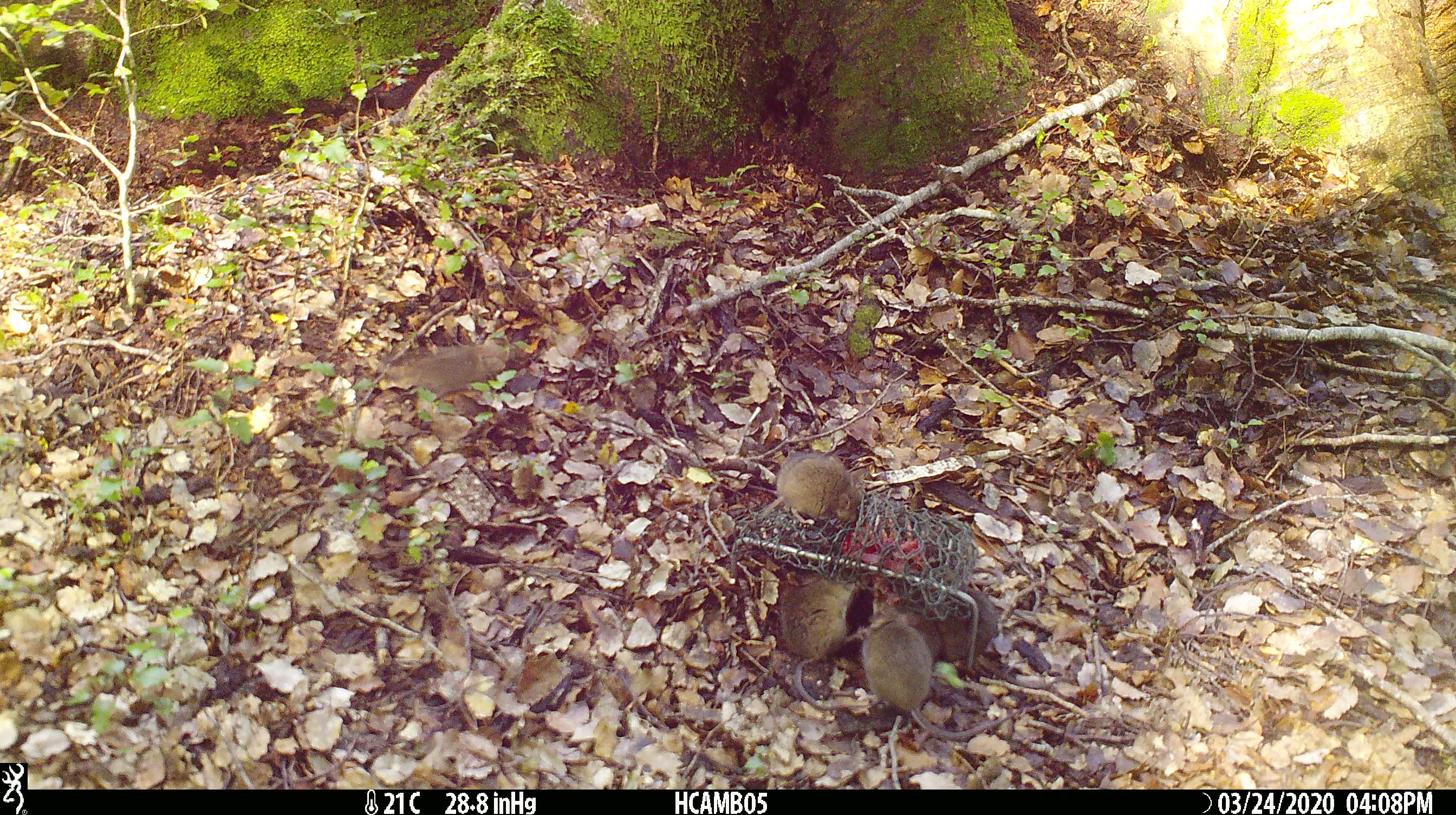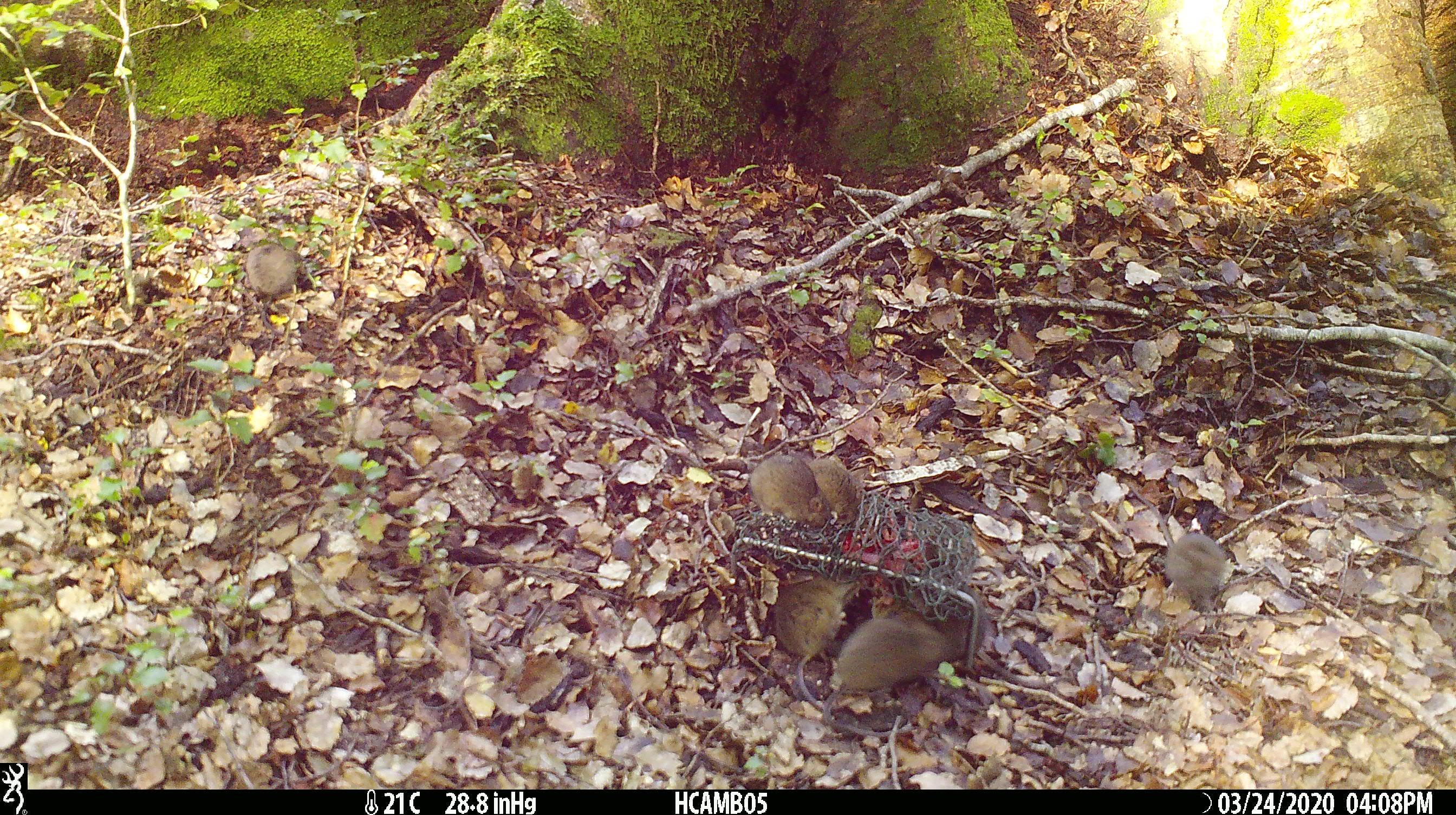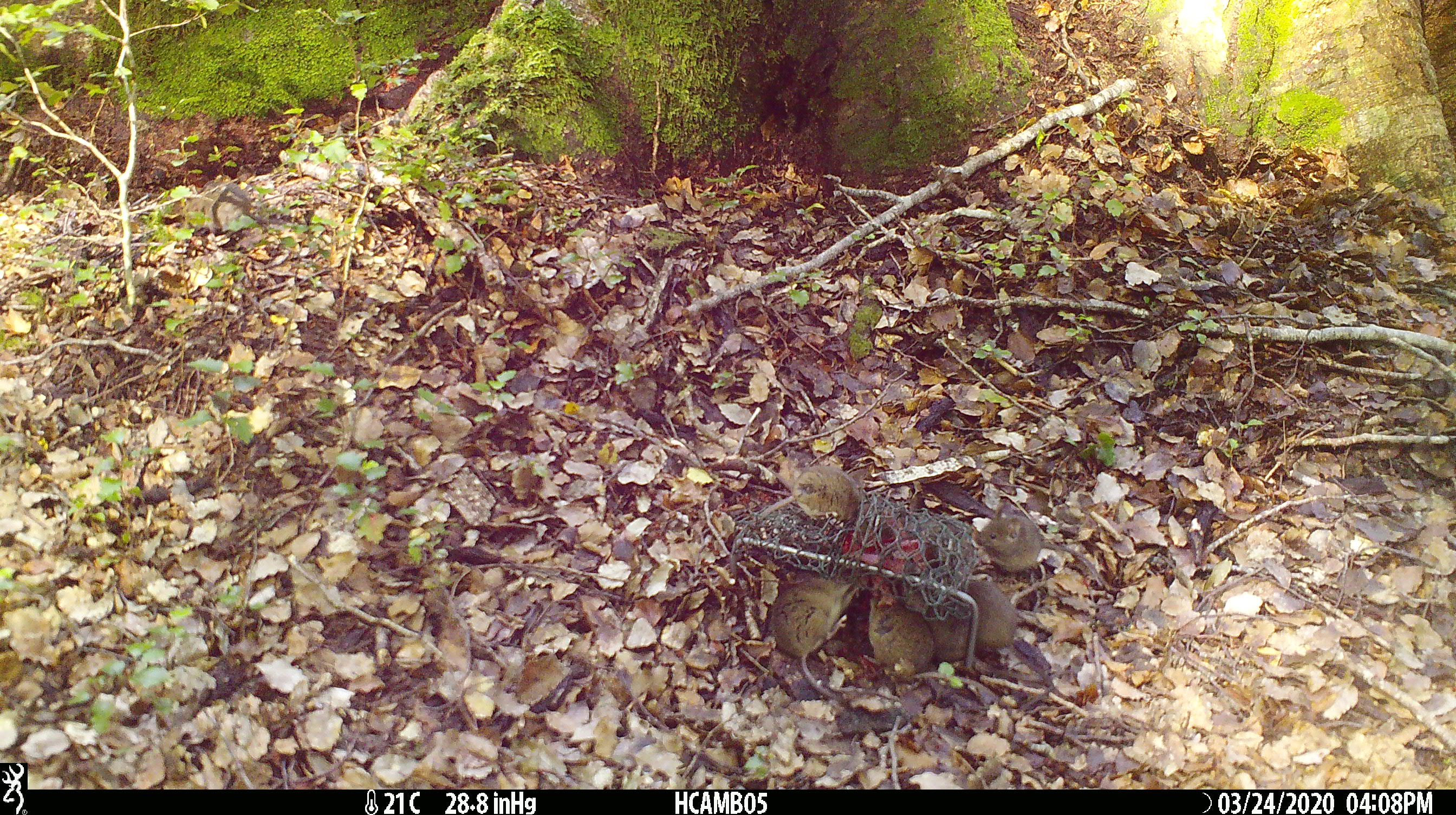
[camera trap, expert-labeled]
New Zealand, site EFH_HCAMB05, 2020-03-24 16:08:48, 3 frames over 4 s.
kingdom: Animalia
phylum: Chordata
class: Mammalia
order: Rodentia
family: Muridae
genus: Mus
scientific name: Mus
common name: mouse